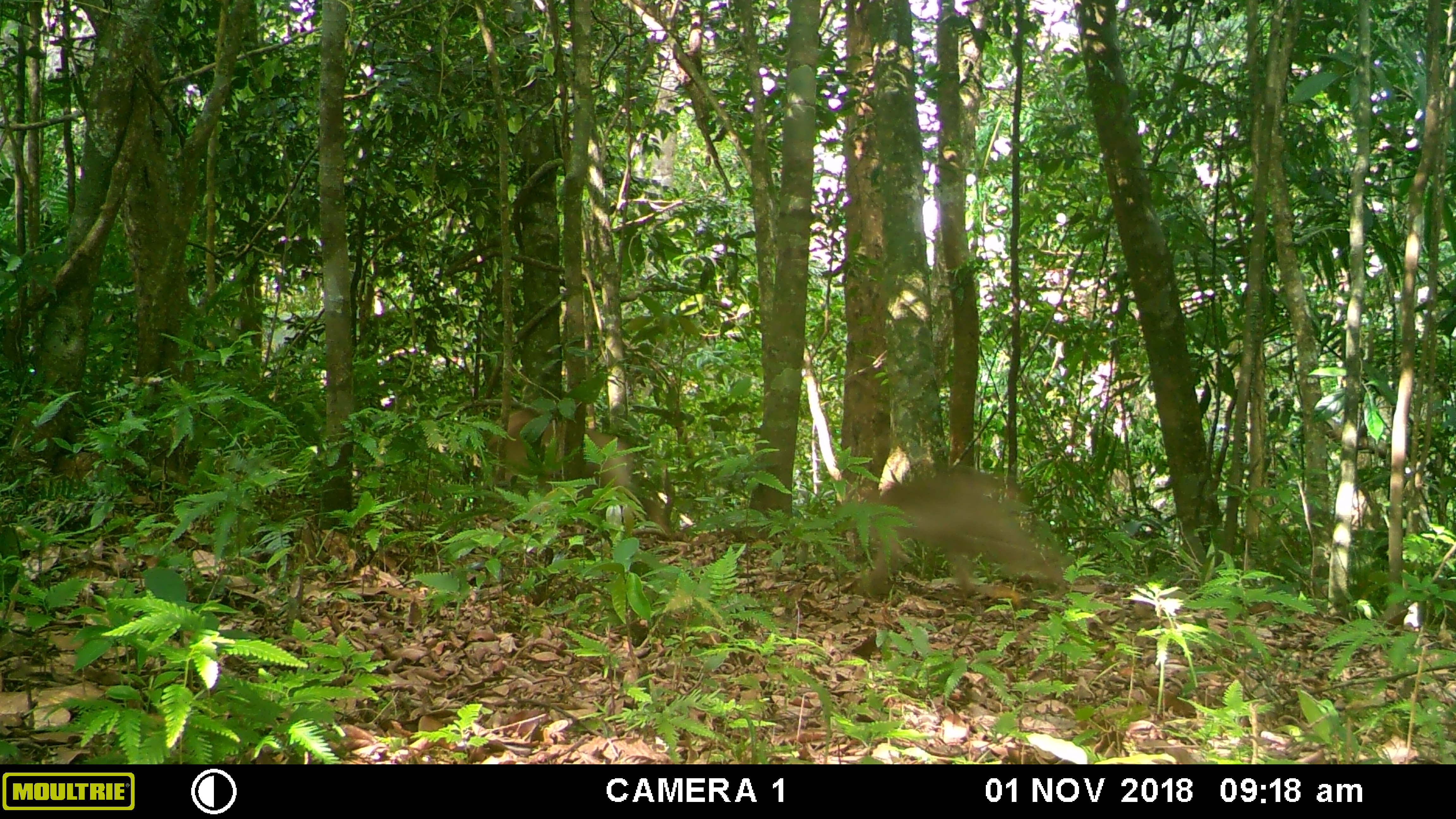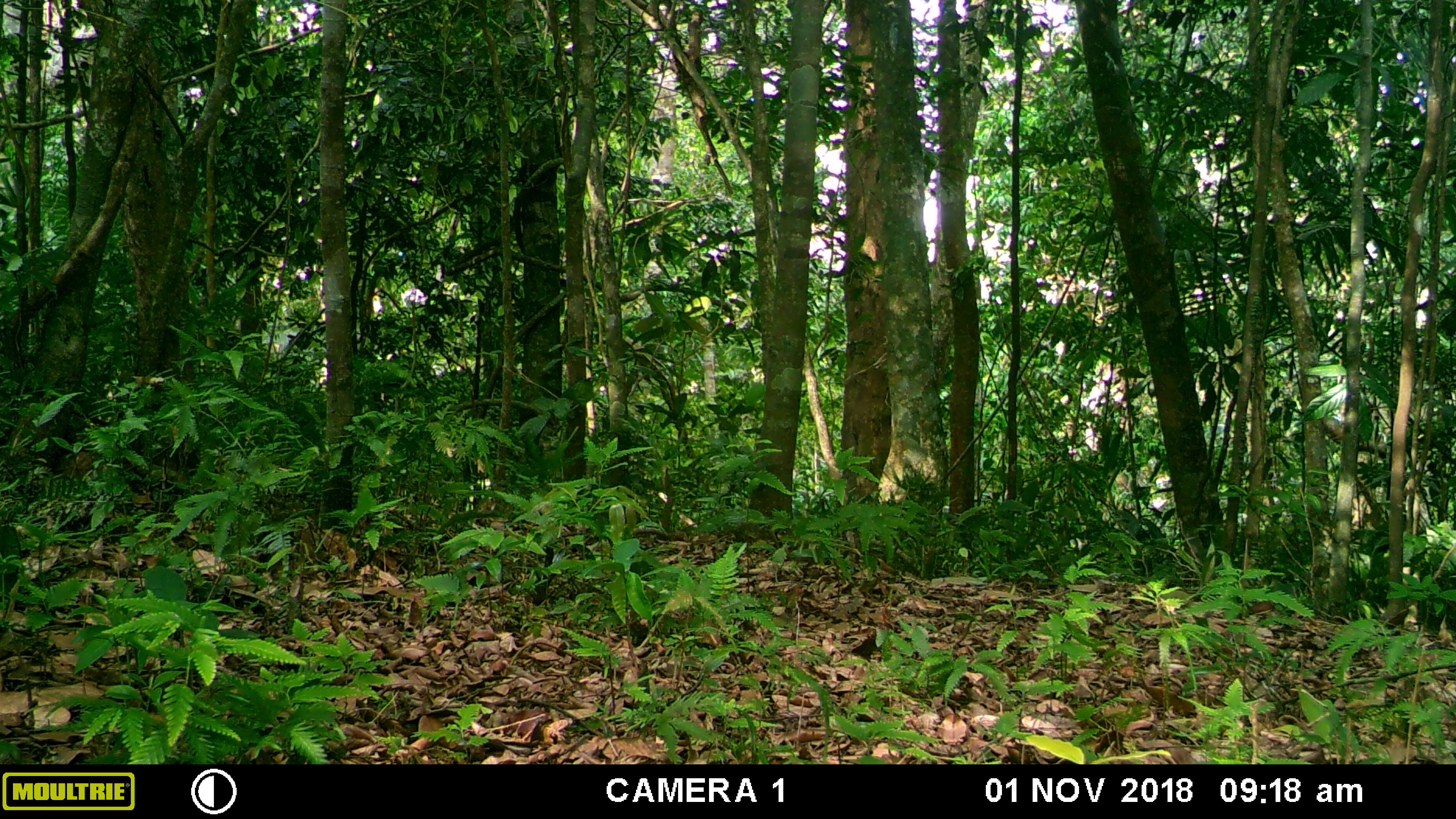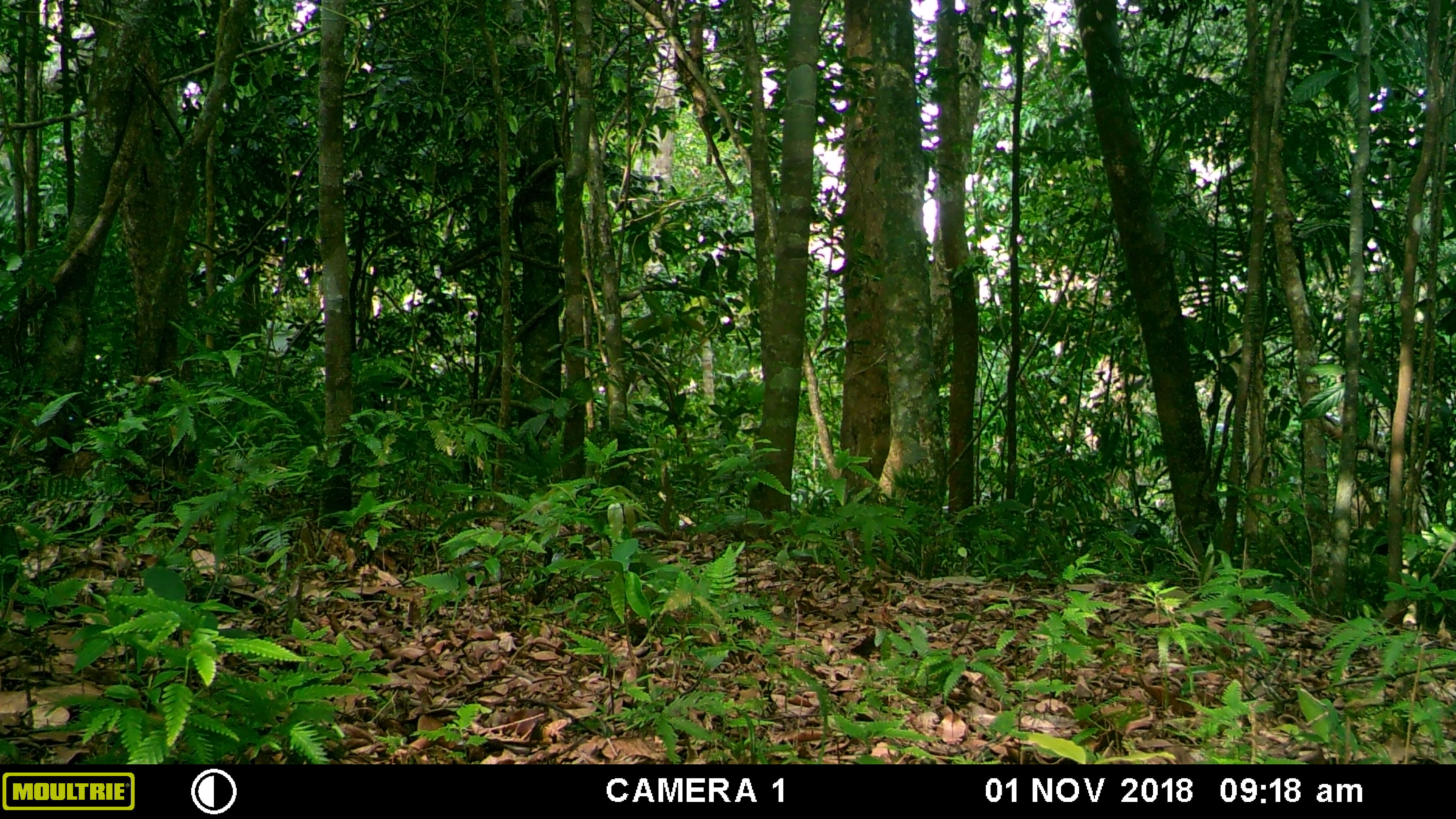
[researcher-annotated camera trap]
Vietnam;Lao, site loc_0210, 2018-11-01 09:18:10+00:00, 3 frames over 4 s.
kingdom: Animalia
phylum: Chordata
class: Mammalia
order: Primates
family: Cercopithecidae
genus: Macaca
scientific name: Macaca nemestrina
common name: pig-tailed macaque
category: pig tailed macaque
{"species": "pig tailed macaque (pig-tailed macaque) (Macaca nemestrina)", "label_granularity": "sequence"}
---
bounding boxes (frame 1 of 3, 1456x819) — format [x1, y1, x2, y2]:
pig tailed macaque: [852, 464, 1067, 605]; [484, 408, 670, 536]